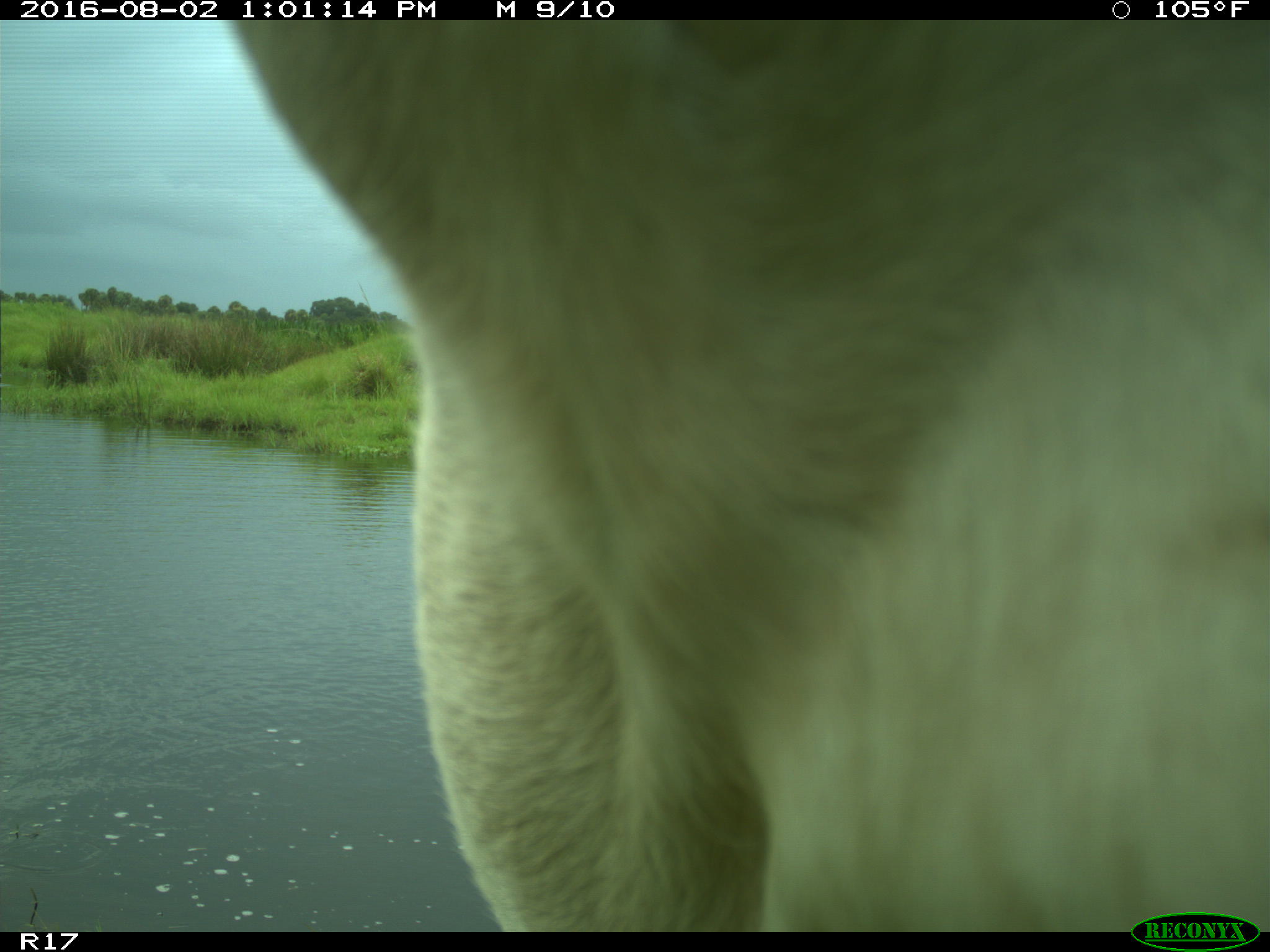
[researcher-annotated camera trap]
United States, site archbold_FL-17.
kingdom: Animalia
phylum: Chordata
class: Mammalia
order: Artiodactyla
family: Bovidae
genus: Bos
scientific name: Bos taurus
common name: domestic cow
Bos taurus (domestic cow).